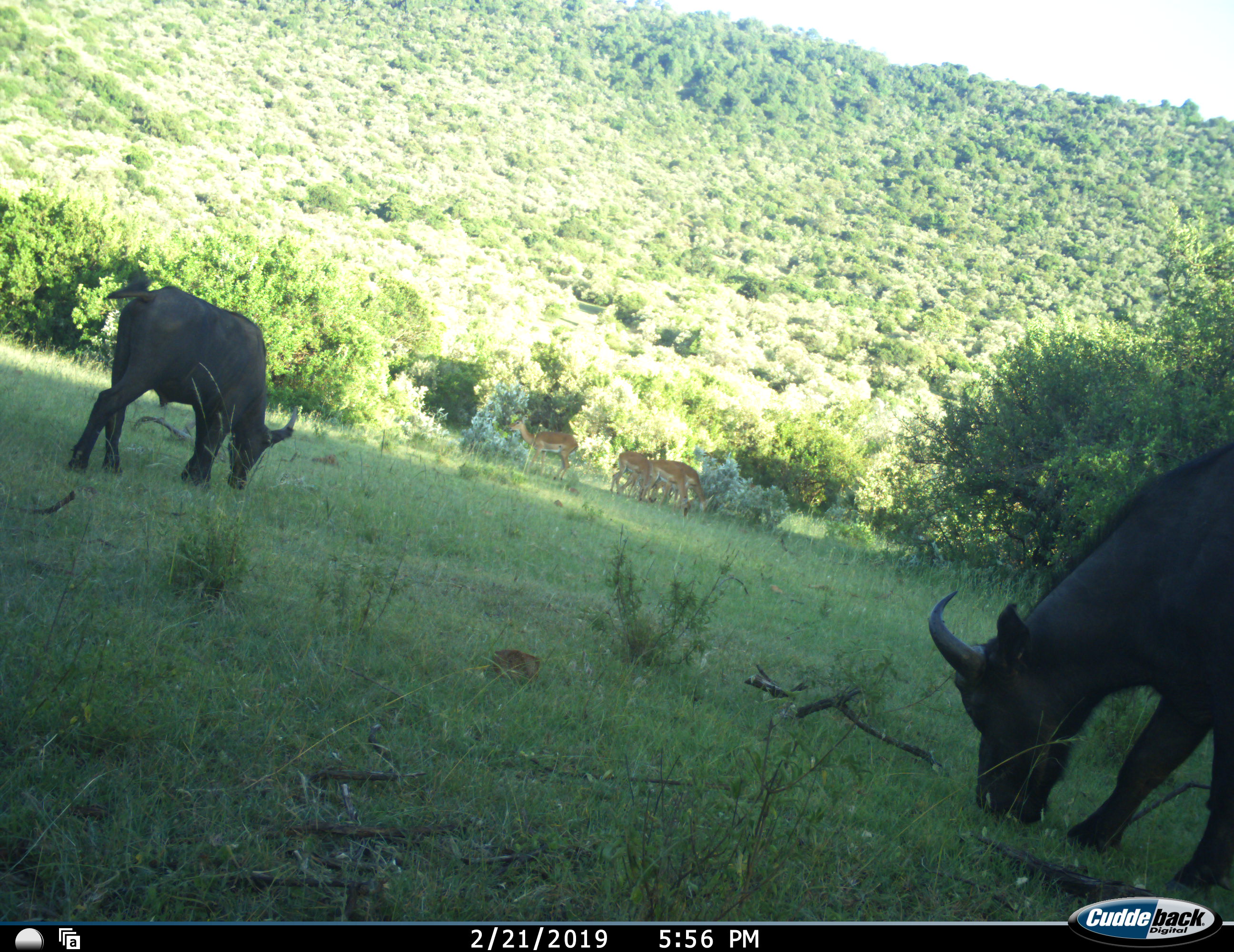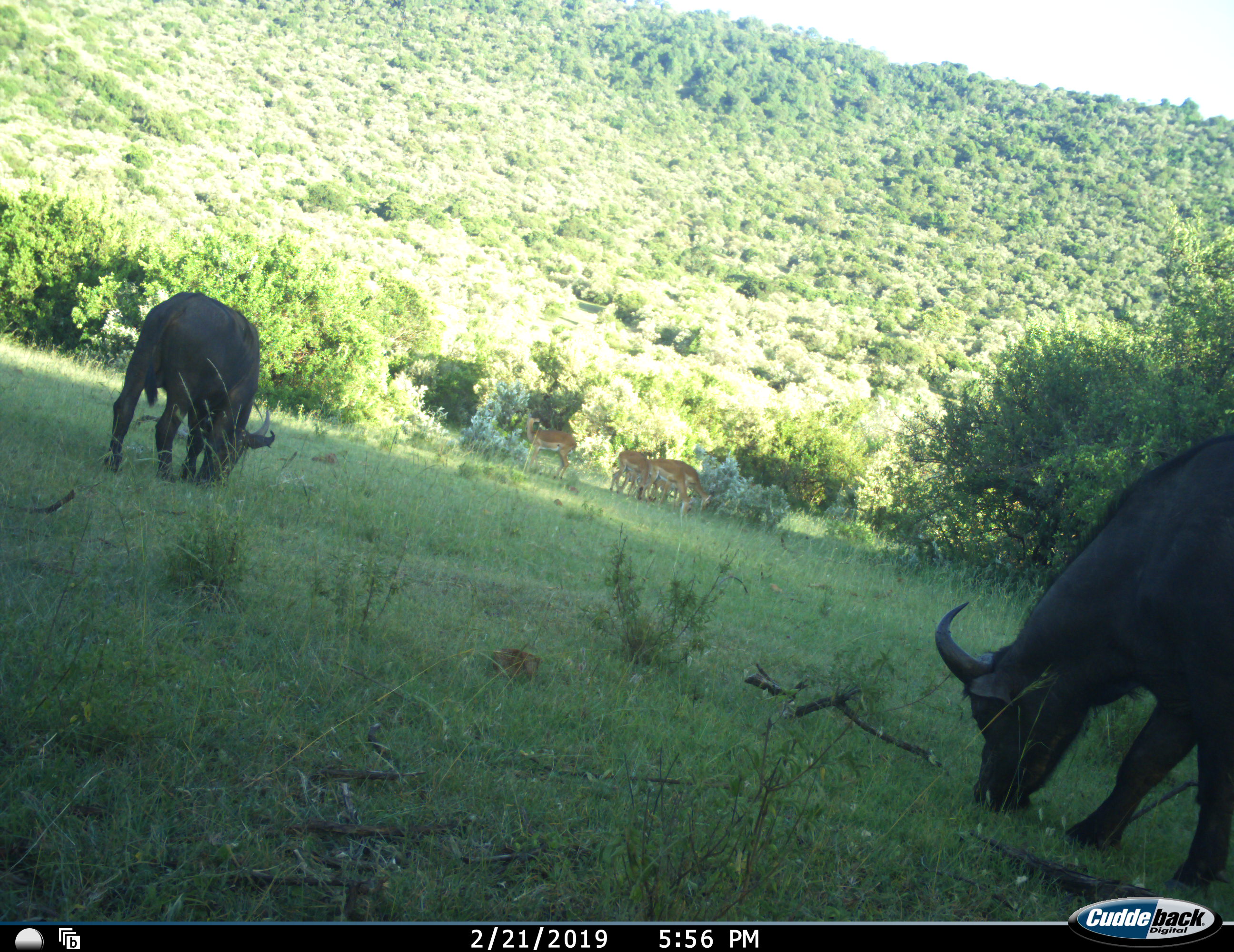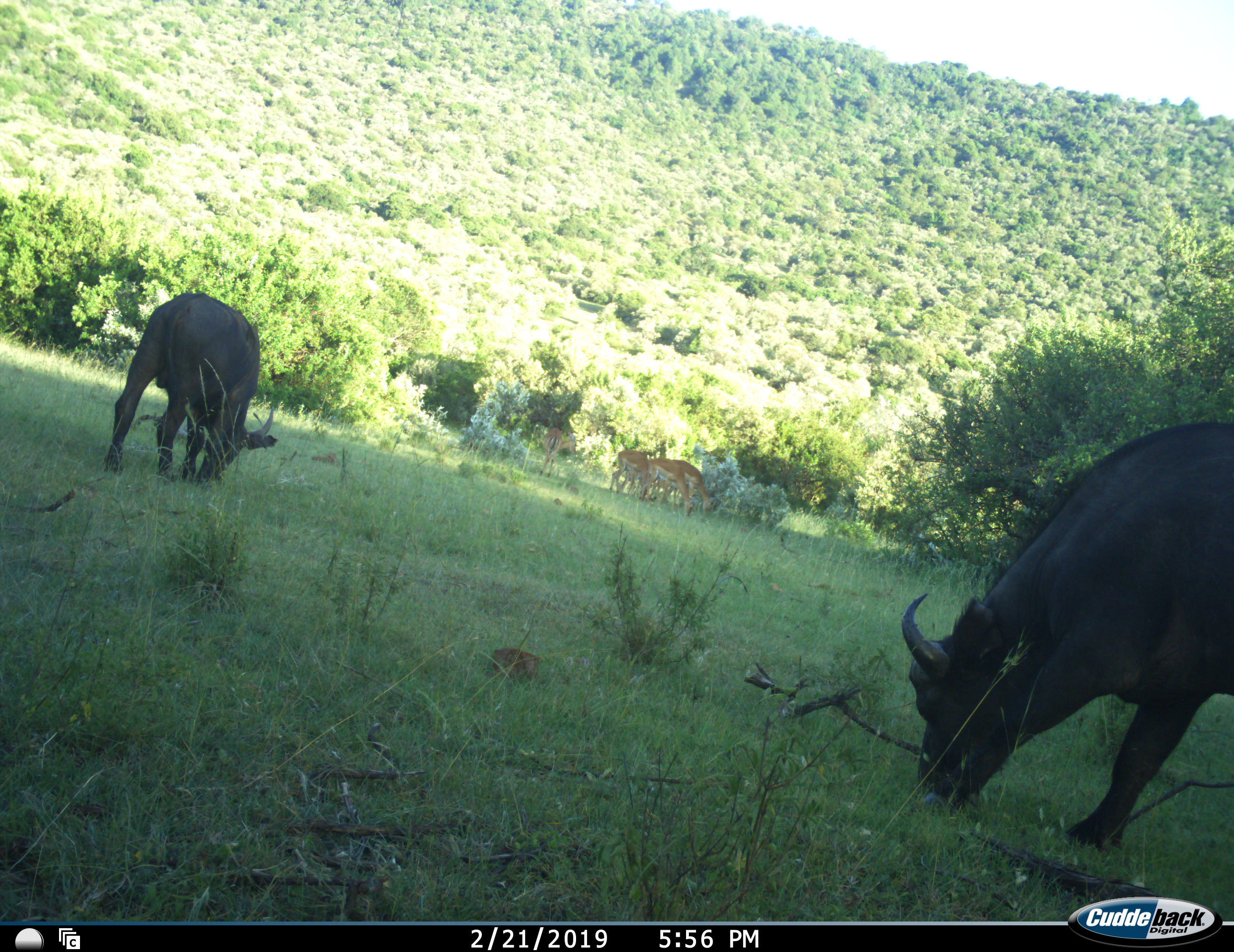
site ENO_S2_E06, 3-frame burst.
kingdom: Animalia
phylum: Chordata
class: Mammalia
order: Artiodactyla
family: Bovidae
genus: Syncerus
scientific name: Syncerus caffer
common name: african buffalo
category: buffalo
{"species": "buffalo (african buffalo) (Syncerus caffer)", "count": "2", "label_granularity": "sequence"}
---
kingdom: Animalia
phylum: Chordata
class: Mammalia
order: Artiodactyla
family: Bovidae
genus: Aepyceros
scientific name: Aepyceros melampus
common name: impala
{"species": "impala (Aepyceros melampus)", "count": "5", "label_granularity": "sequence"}